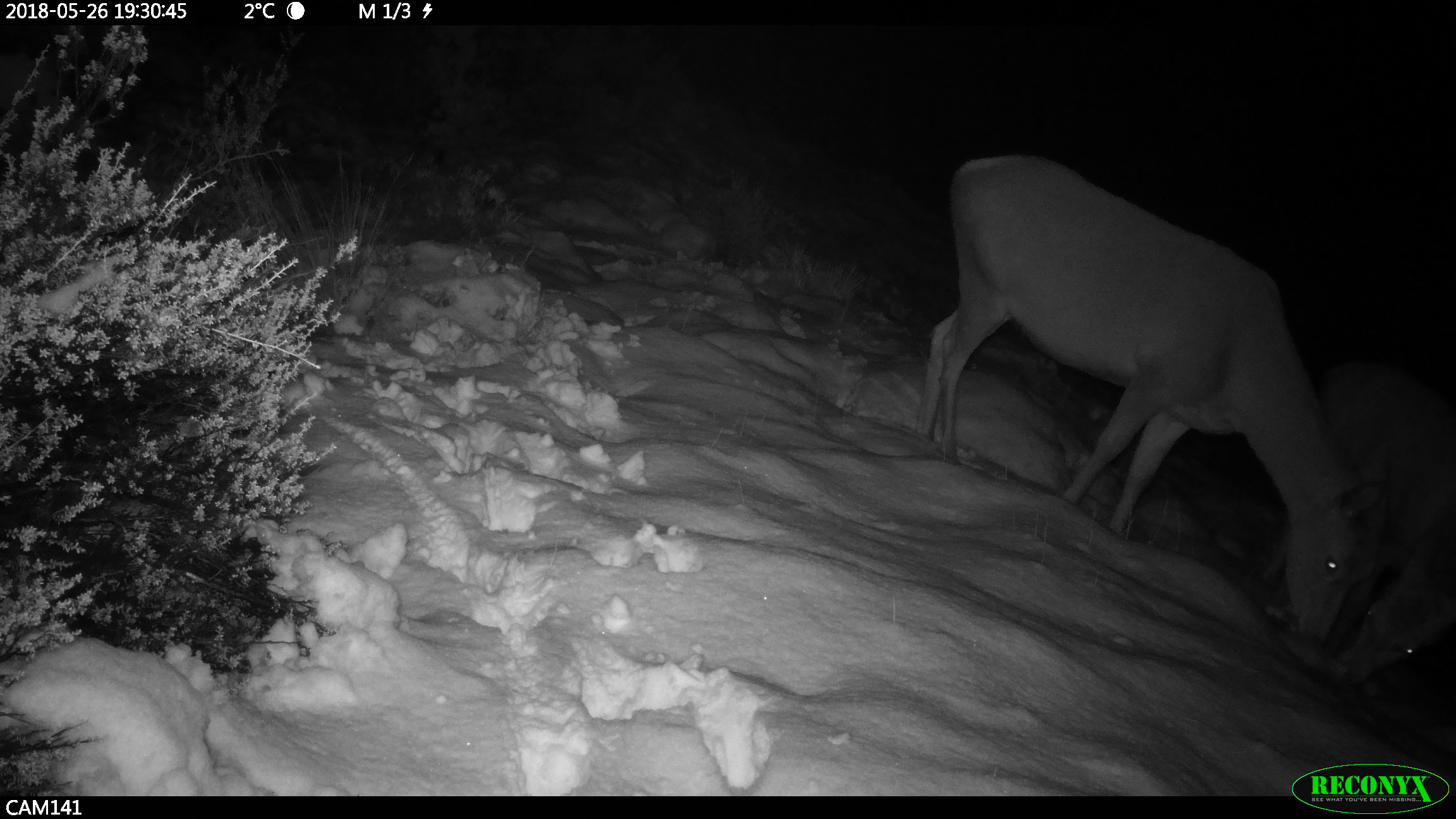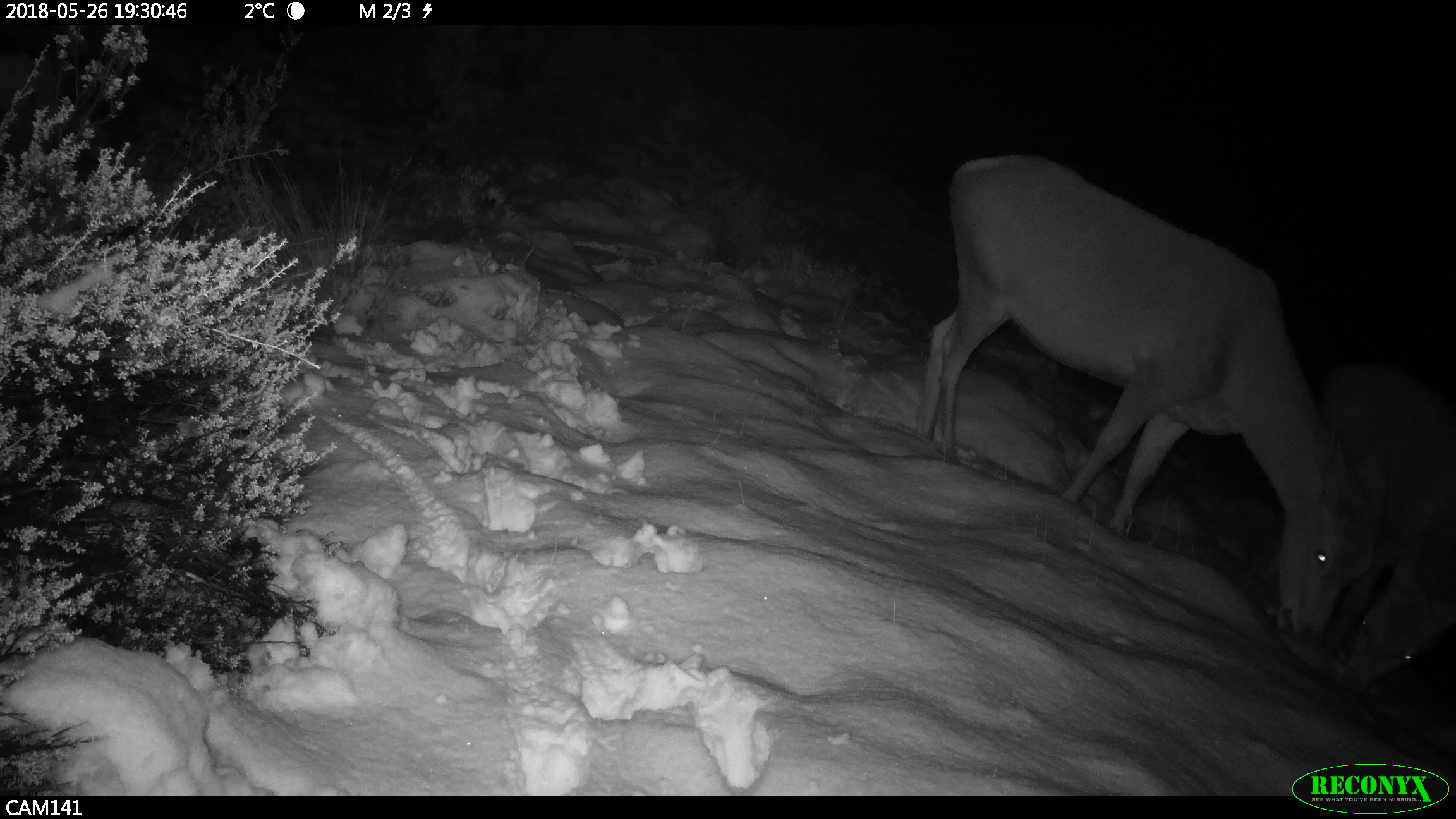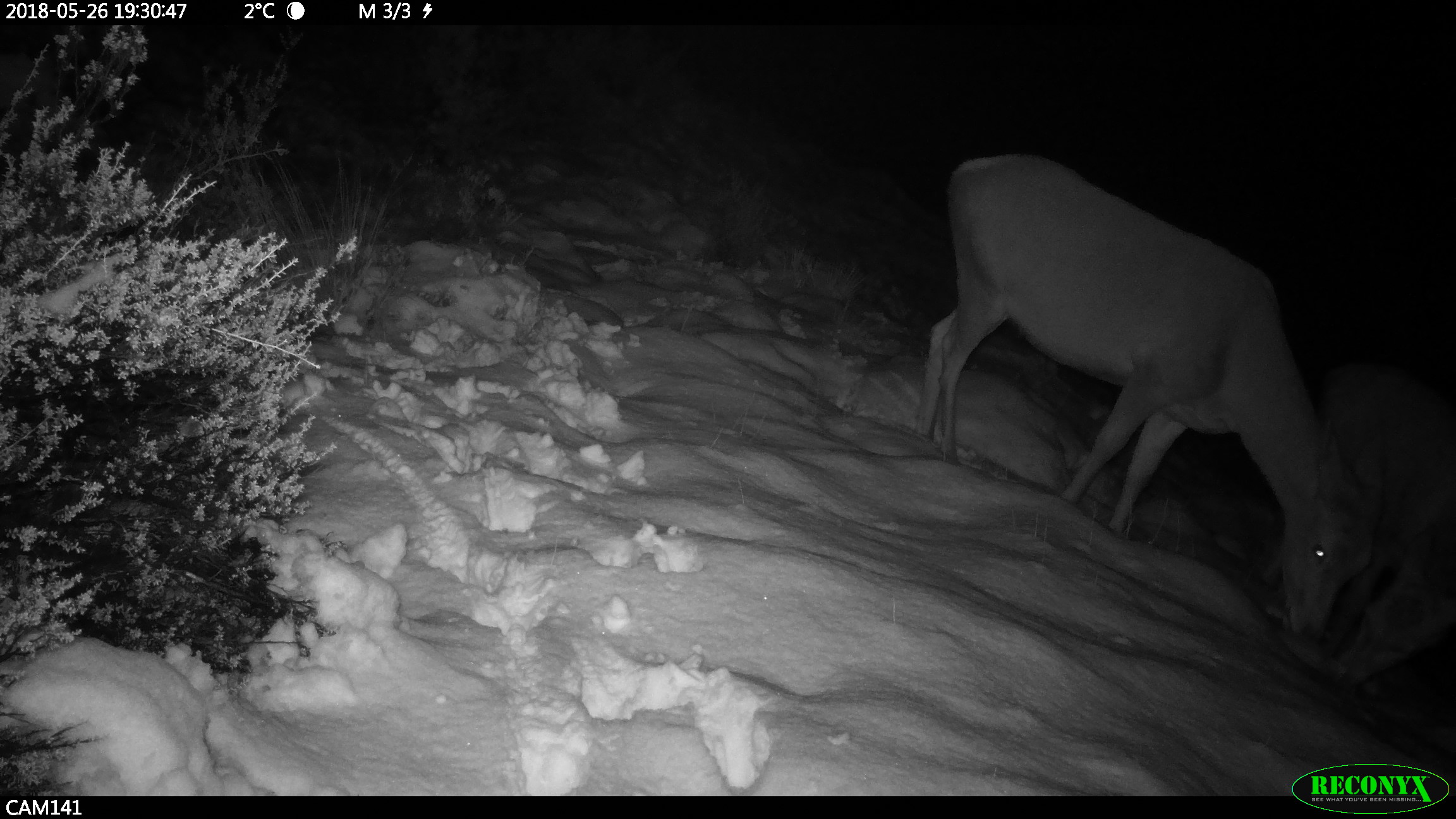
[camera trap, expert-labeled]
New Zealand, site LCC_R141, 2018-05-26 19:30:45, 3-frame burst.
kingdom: Animalia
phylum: Chordata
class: Mammalia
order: Artiodactyla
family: Cervidae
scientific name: Cervidae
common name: deer